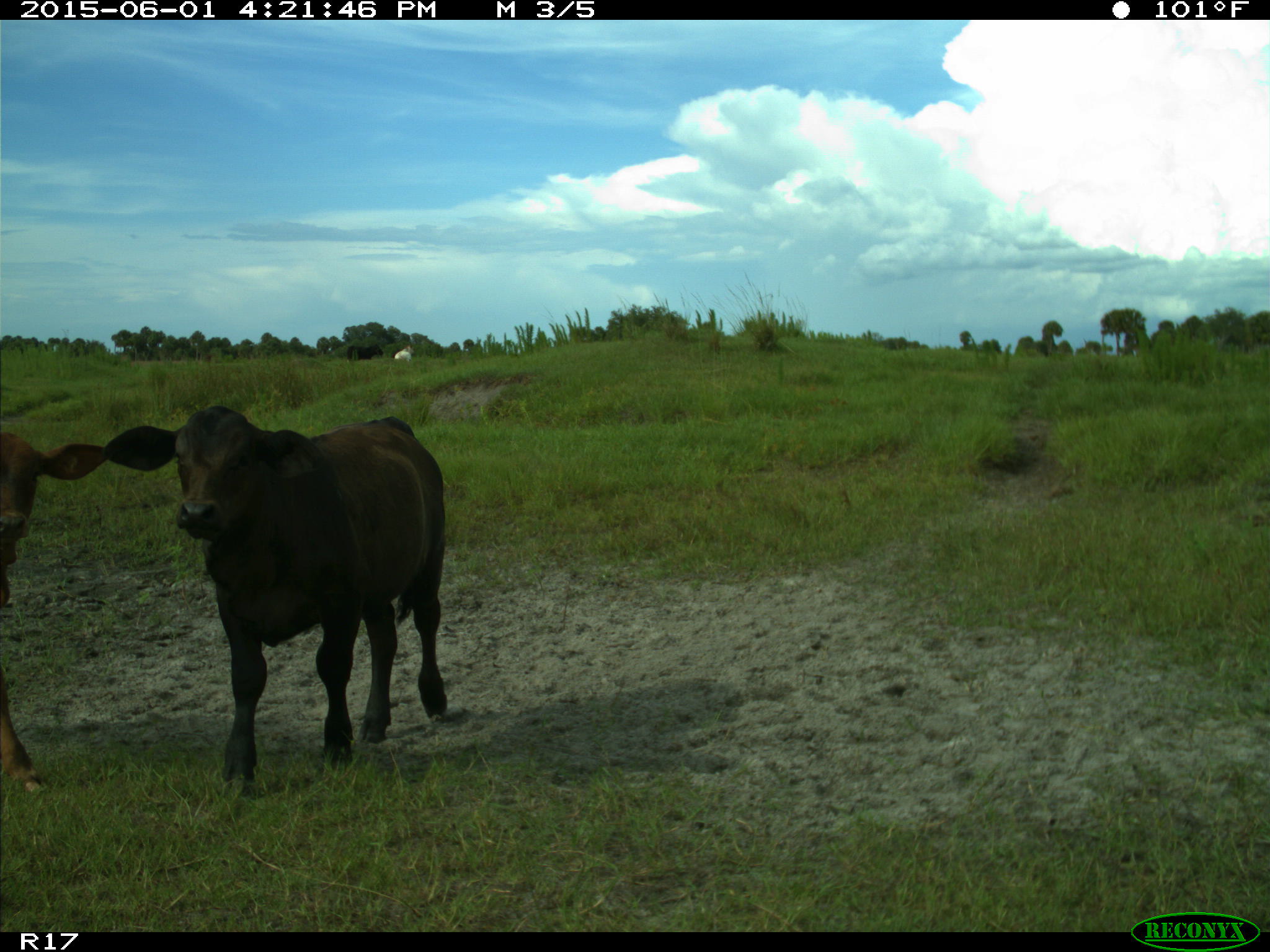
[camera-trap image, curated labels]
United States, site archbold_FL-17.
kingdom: Animalia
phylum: Chordata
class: Mammalia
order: Artiodactyla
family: Bovidae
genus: Bos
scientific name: Bos taurus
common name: domestic cow